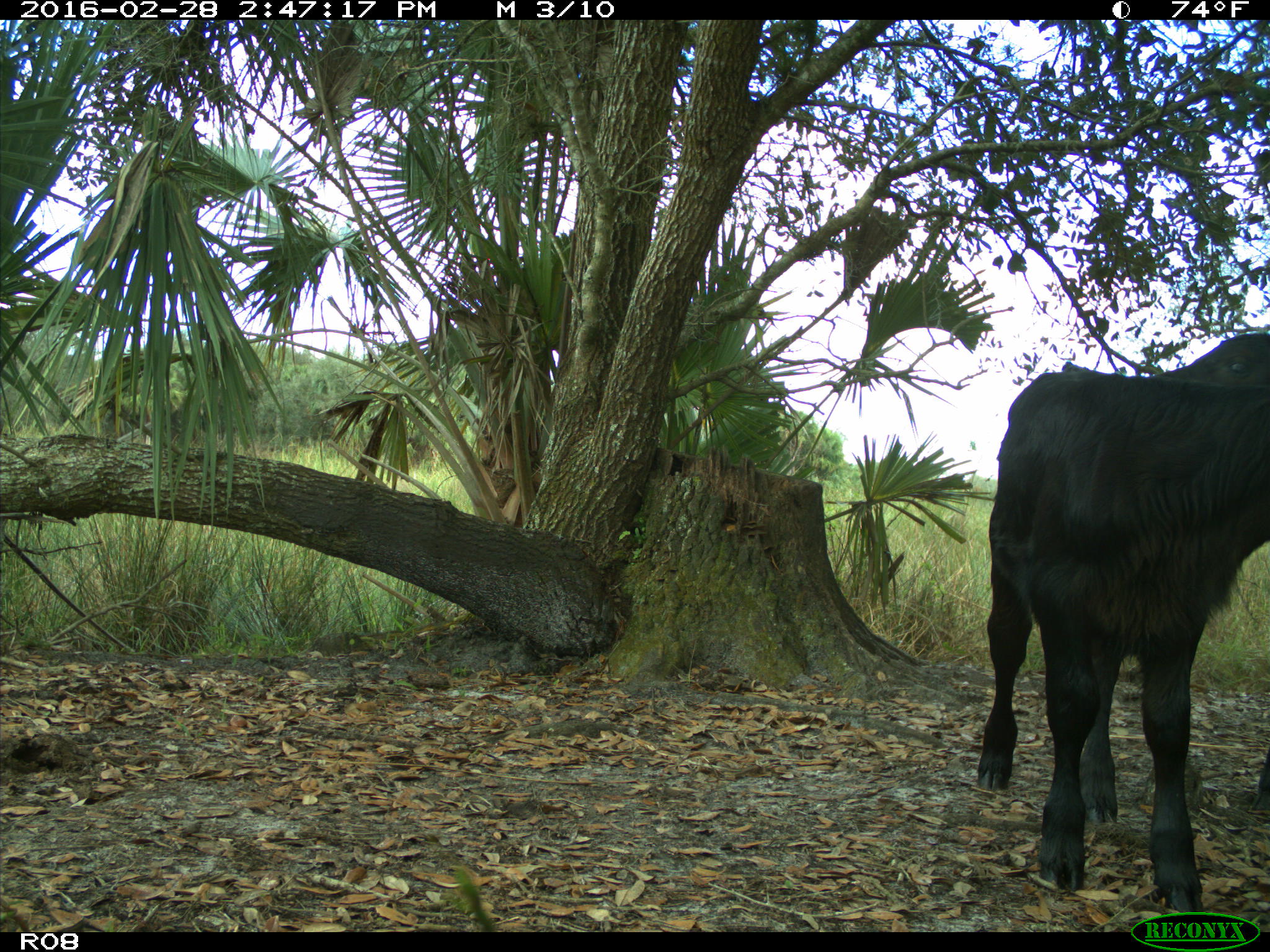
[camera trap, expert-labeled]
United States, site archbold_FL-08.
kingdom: Animalia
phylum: Chordata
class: Mammalia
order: Artiodactyla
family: Bovidae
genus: Bos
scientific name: Bos taurus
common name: domestic cow